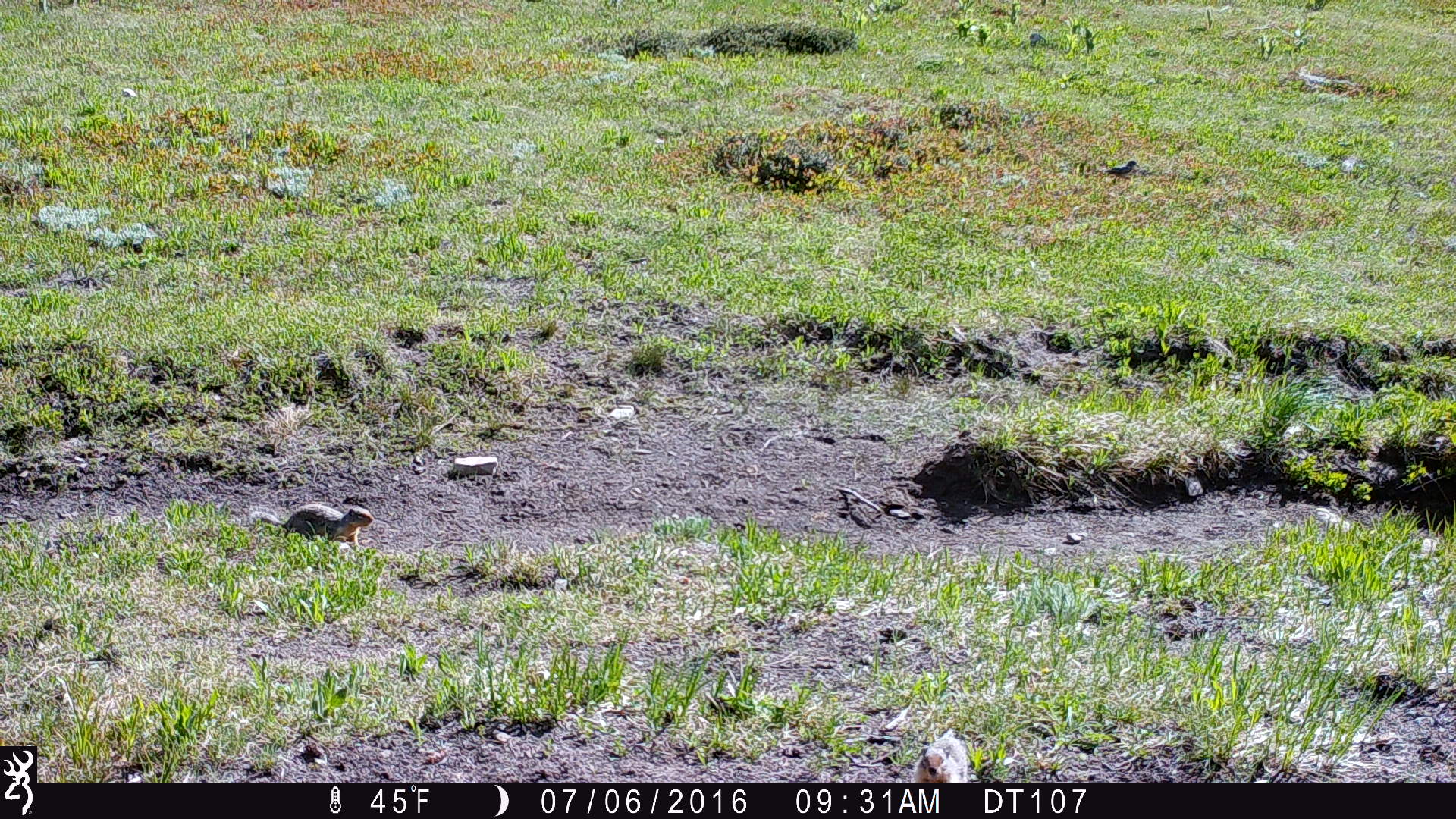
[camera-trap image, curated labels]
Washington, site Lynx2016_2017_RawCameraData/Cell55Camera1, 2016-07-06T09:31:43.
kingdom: Animalia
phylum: Chordata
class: Mammalia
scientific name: Mammalia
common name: small mammal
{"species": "small mammal (Mammalia)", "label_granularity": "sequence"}